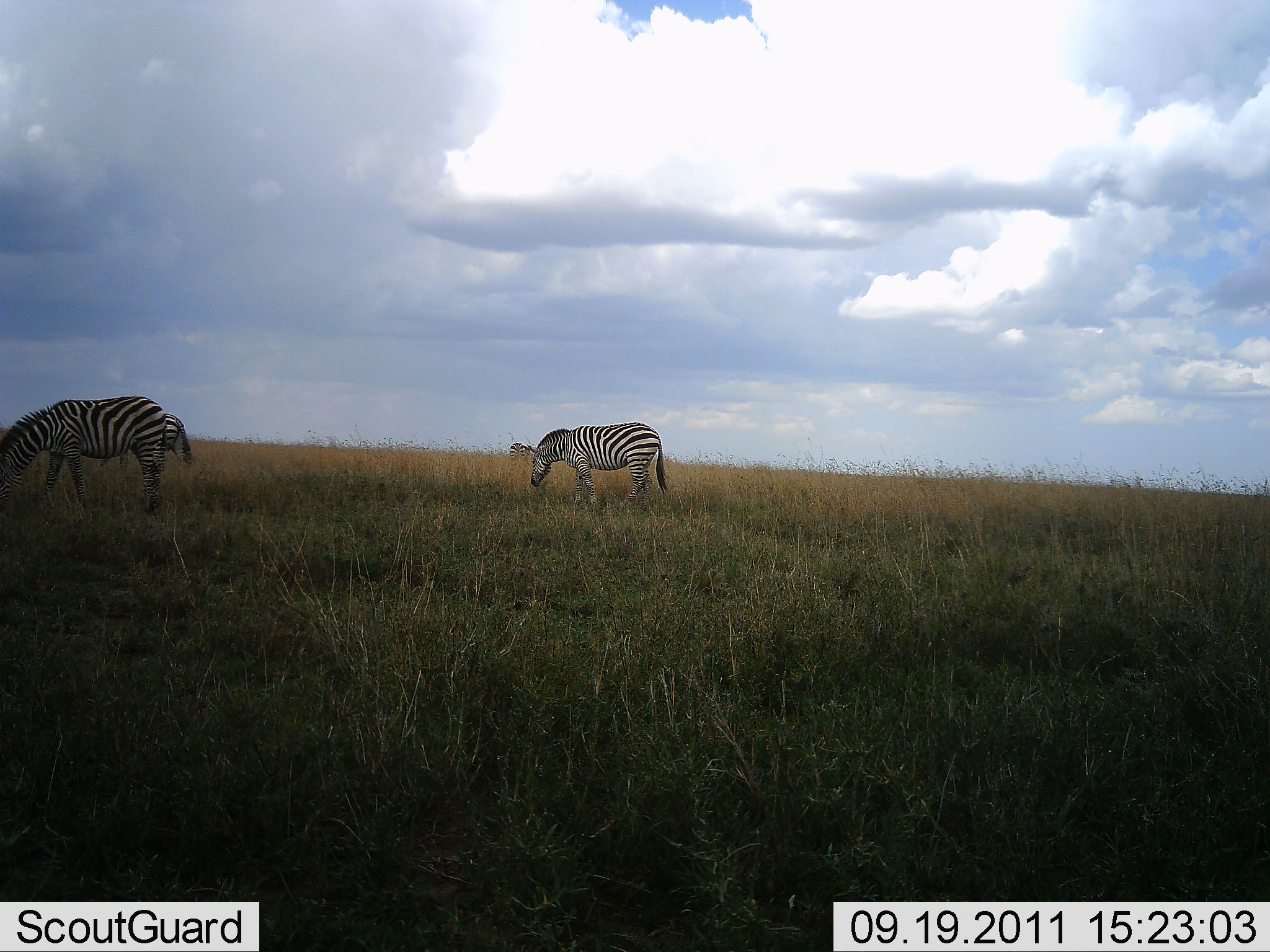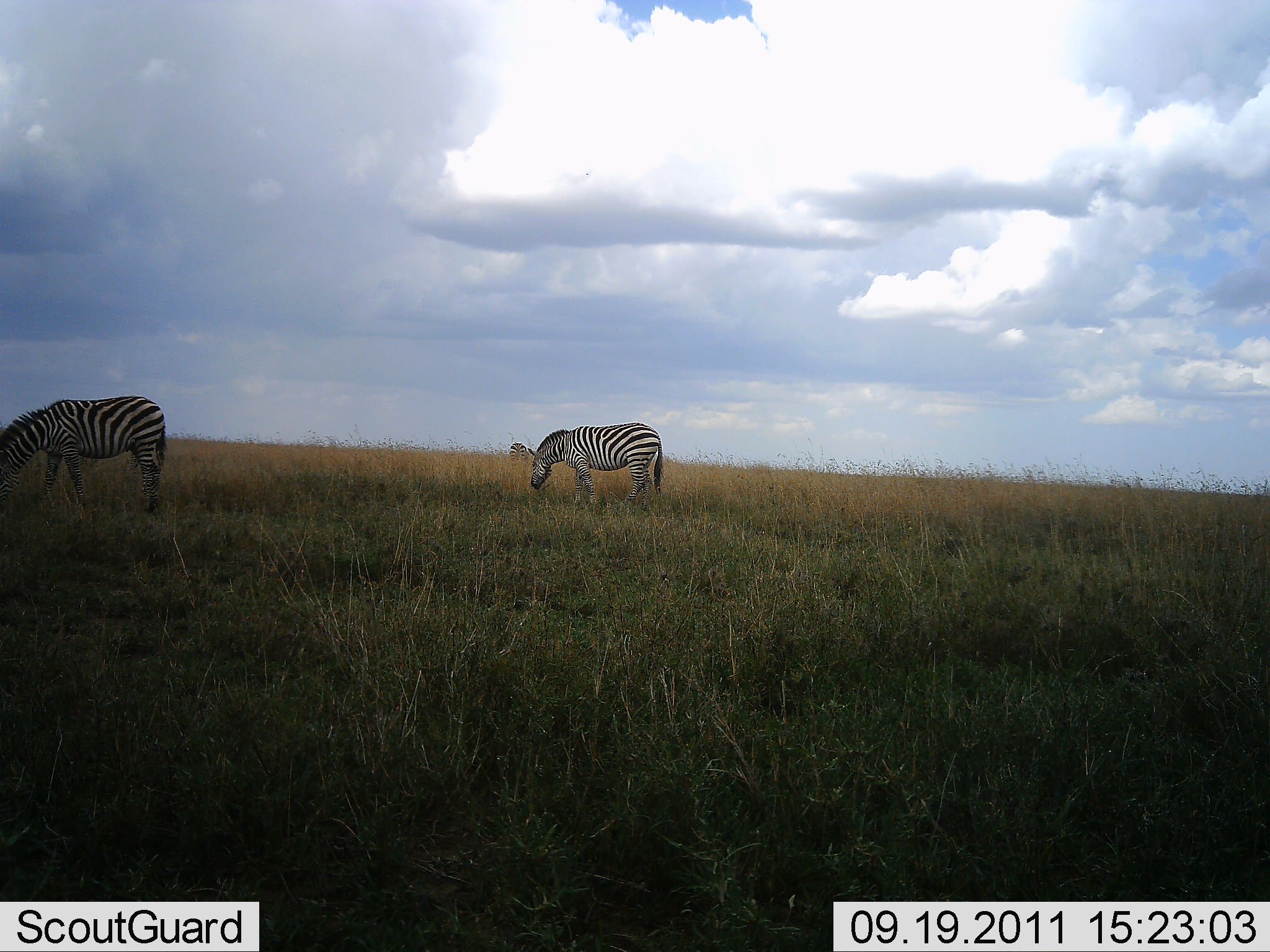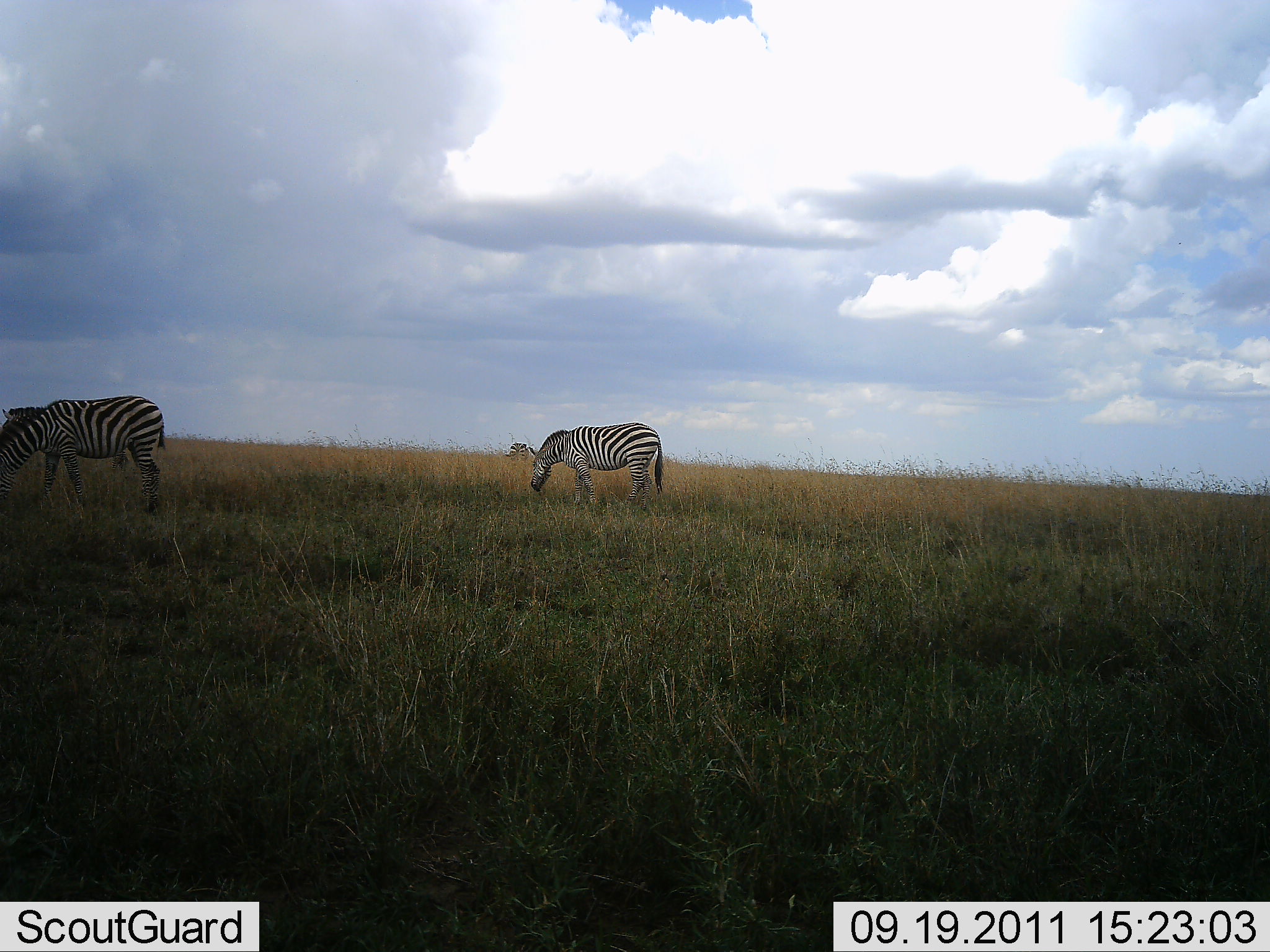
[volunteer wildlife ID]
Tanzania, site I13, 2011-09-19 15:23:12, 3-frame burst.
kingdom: Animalia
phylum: Chordata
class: Mammalia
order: Perissodactyla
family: Equidae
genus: Equus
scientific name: Equus quagga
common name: plains zebra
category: zebra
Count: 3.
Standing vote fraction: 17%.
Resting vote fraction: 8%.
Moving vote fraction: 25%.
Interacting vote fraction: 0%.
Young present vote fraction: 0%.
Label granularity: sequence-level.